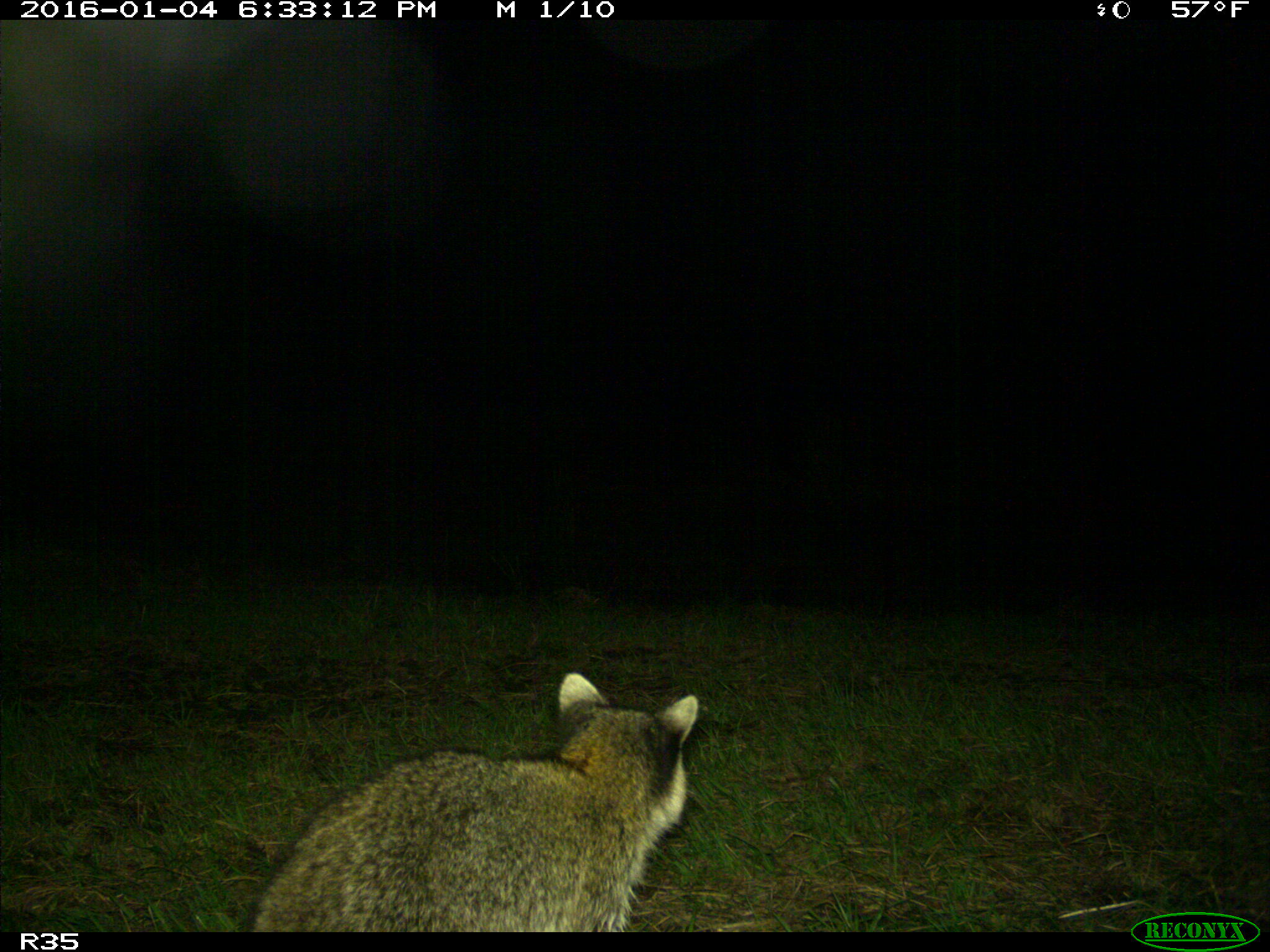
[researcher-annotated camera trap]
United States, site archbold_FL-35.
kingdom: Animalia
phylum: Chordata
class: Mammalia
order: Carnivora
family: Procyonidae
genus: Procyon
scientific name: Procyon lotor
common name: common raccoon